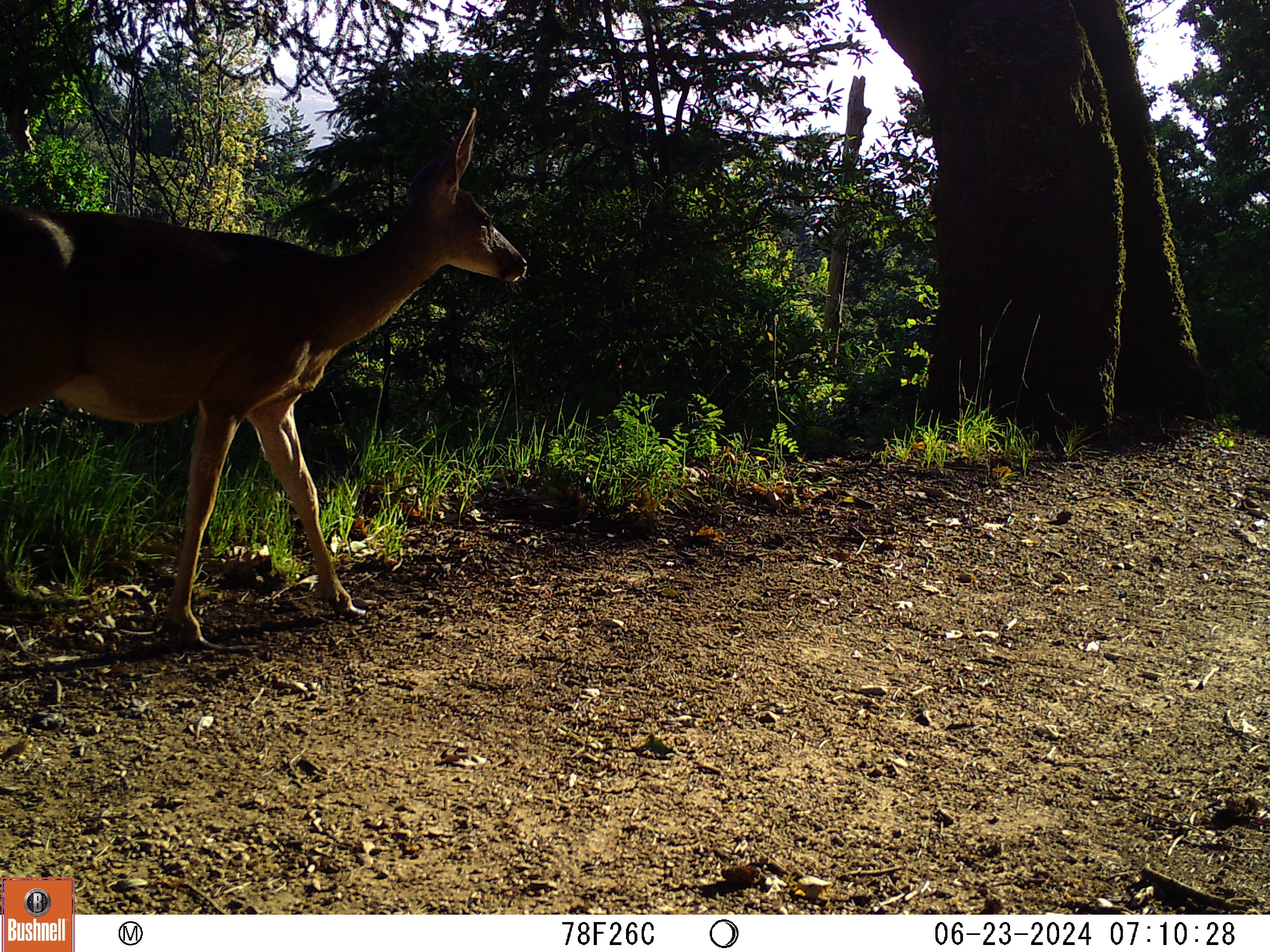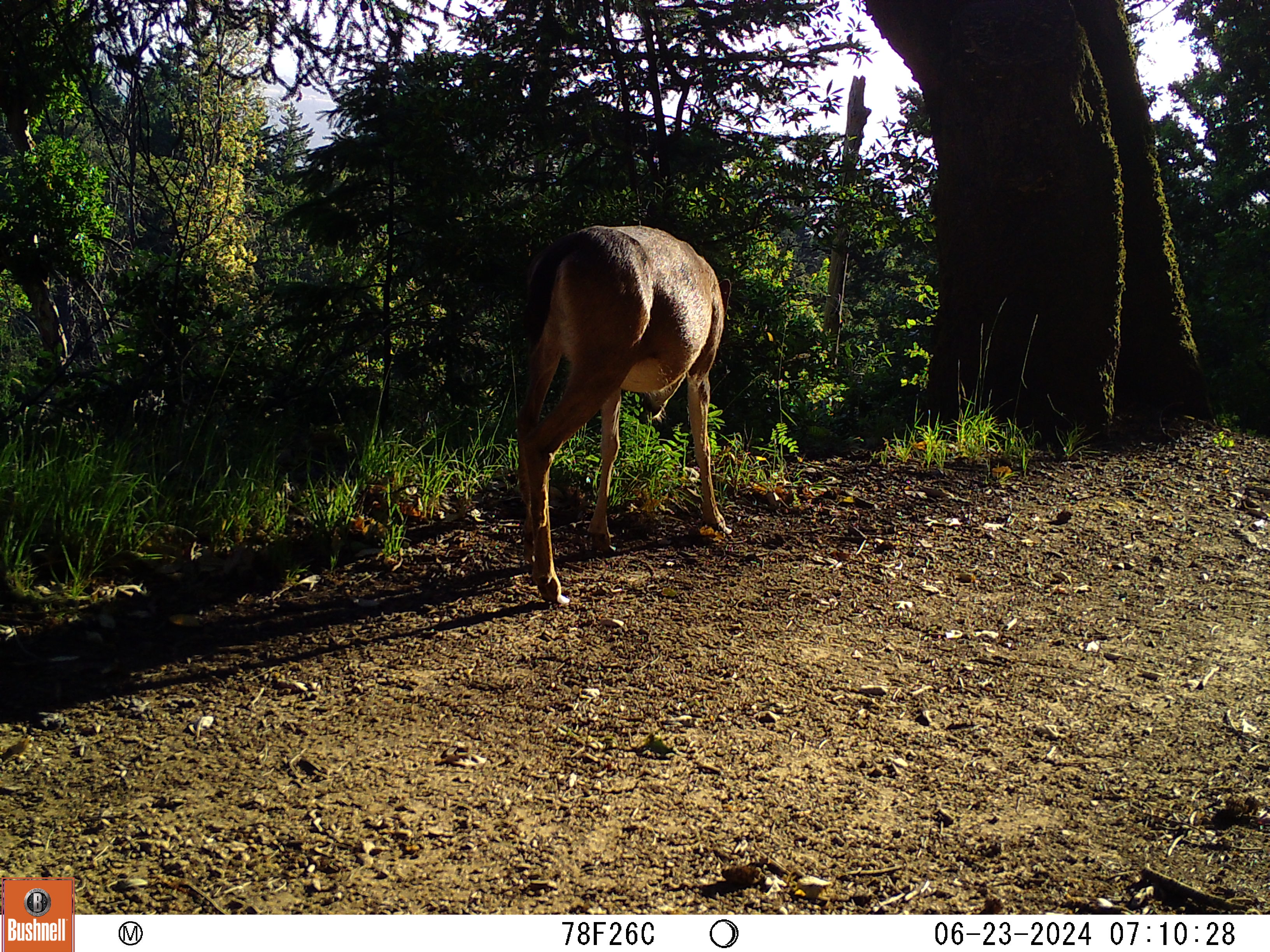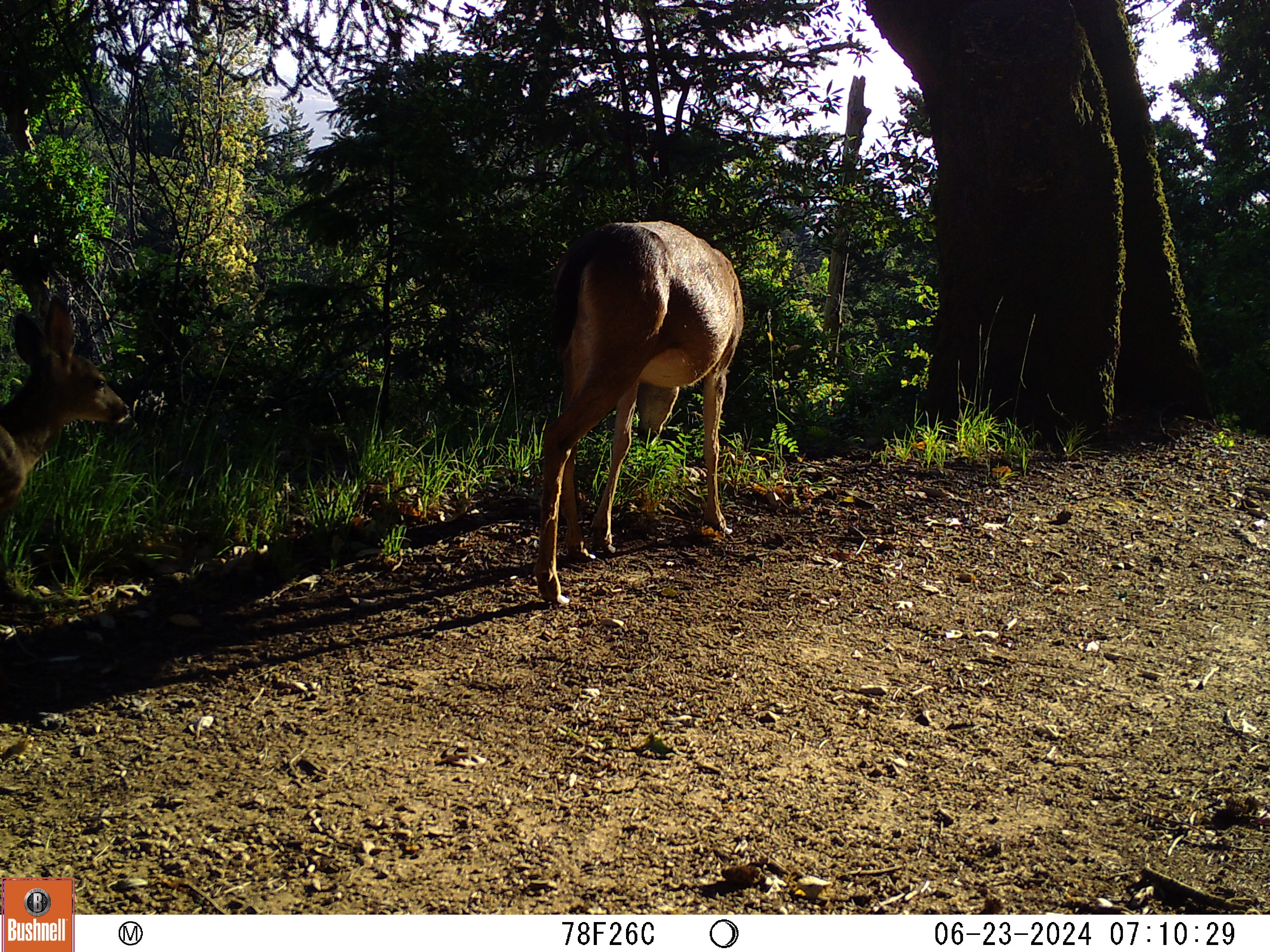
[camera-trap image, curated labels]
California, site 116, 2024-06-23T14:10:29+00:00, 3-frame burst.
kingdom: Animalia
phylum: Chordata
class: Mammalia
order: Artiodactyla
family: Cervidae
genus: Odocoileus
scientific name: Odocoileus hemionus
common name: mule deer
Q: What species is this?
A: Mule deer (Odocoileus hemionus).